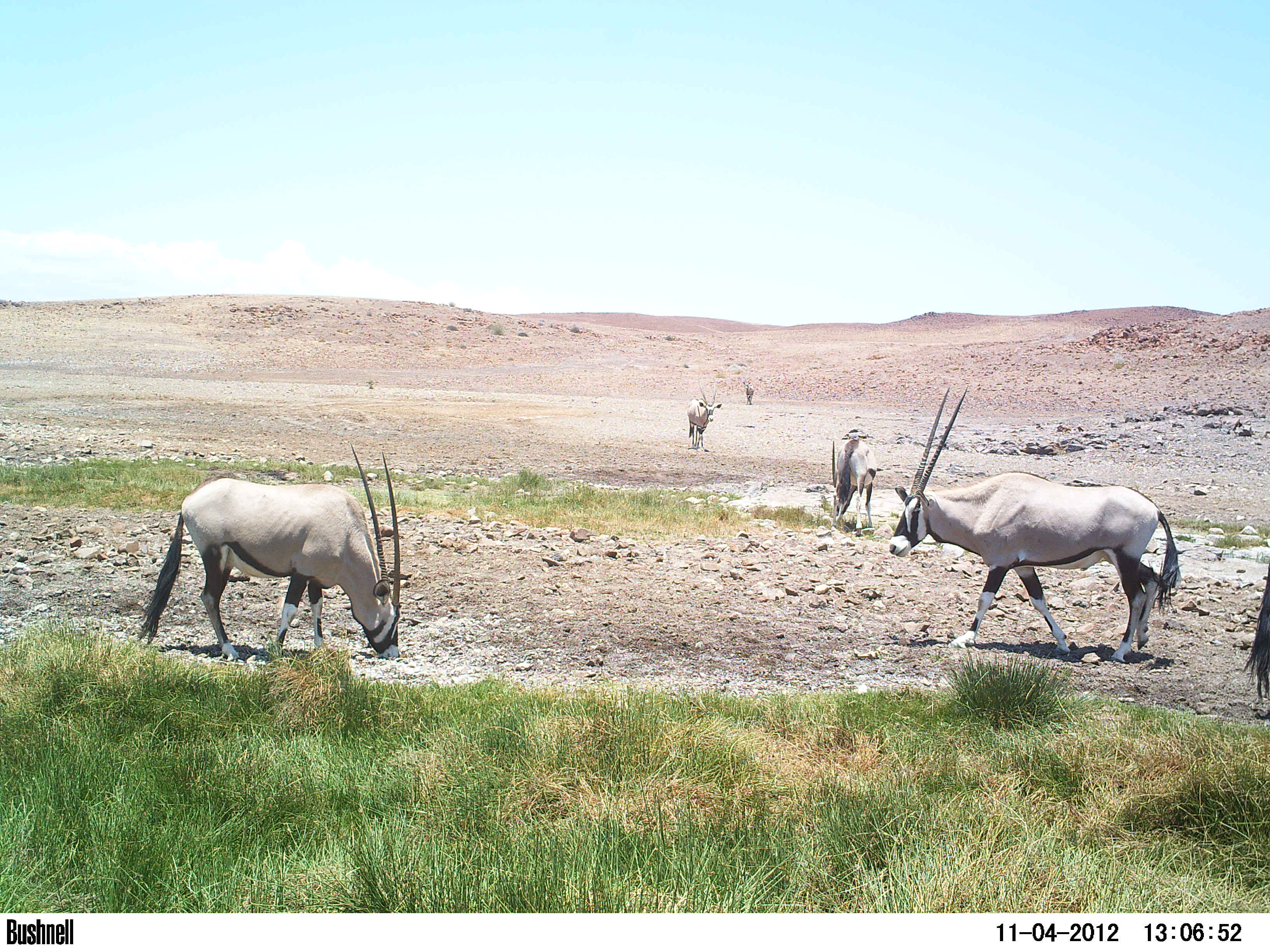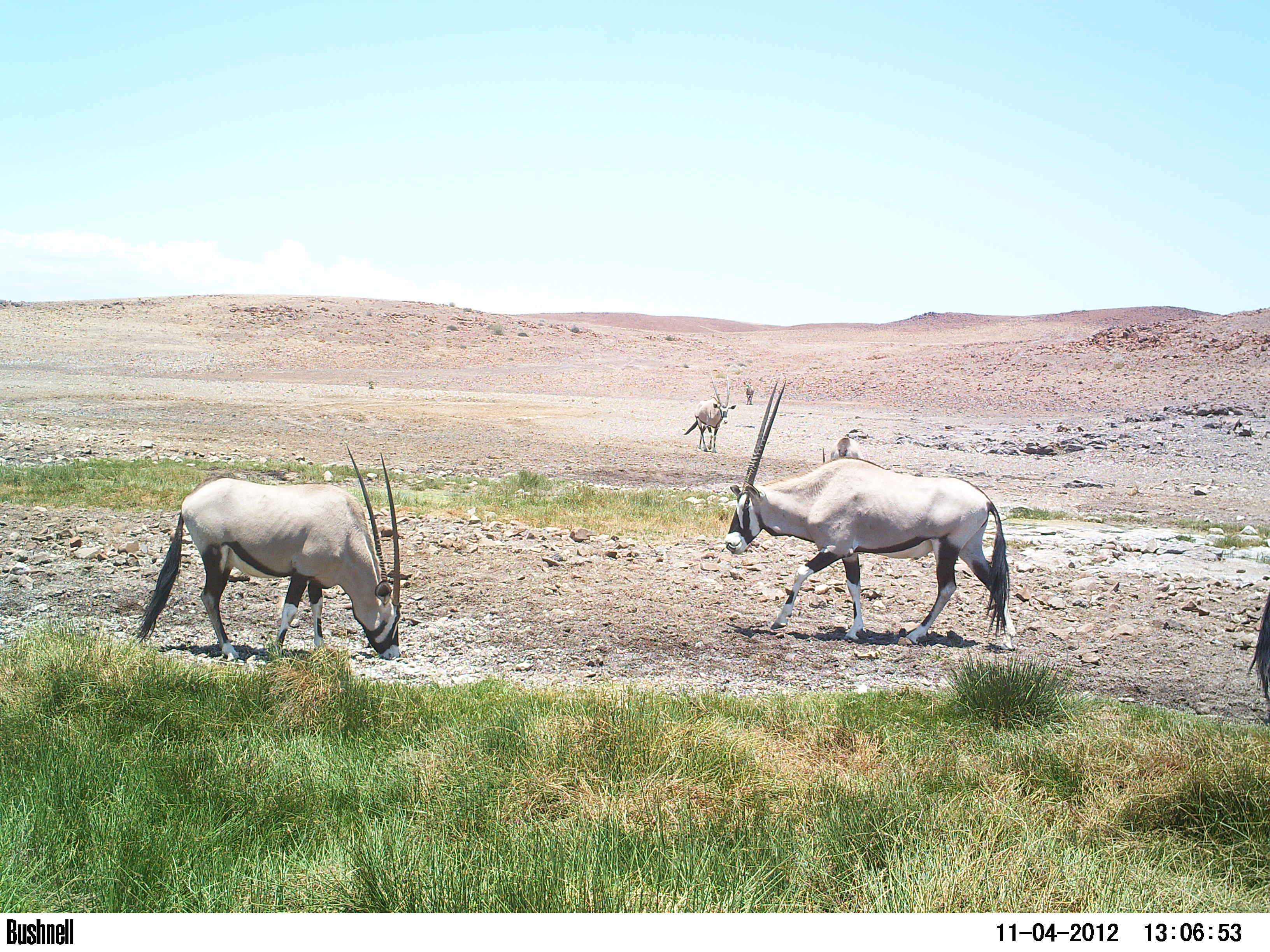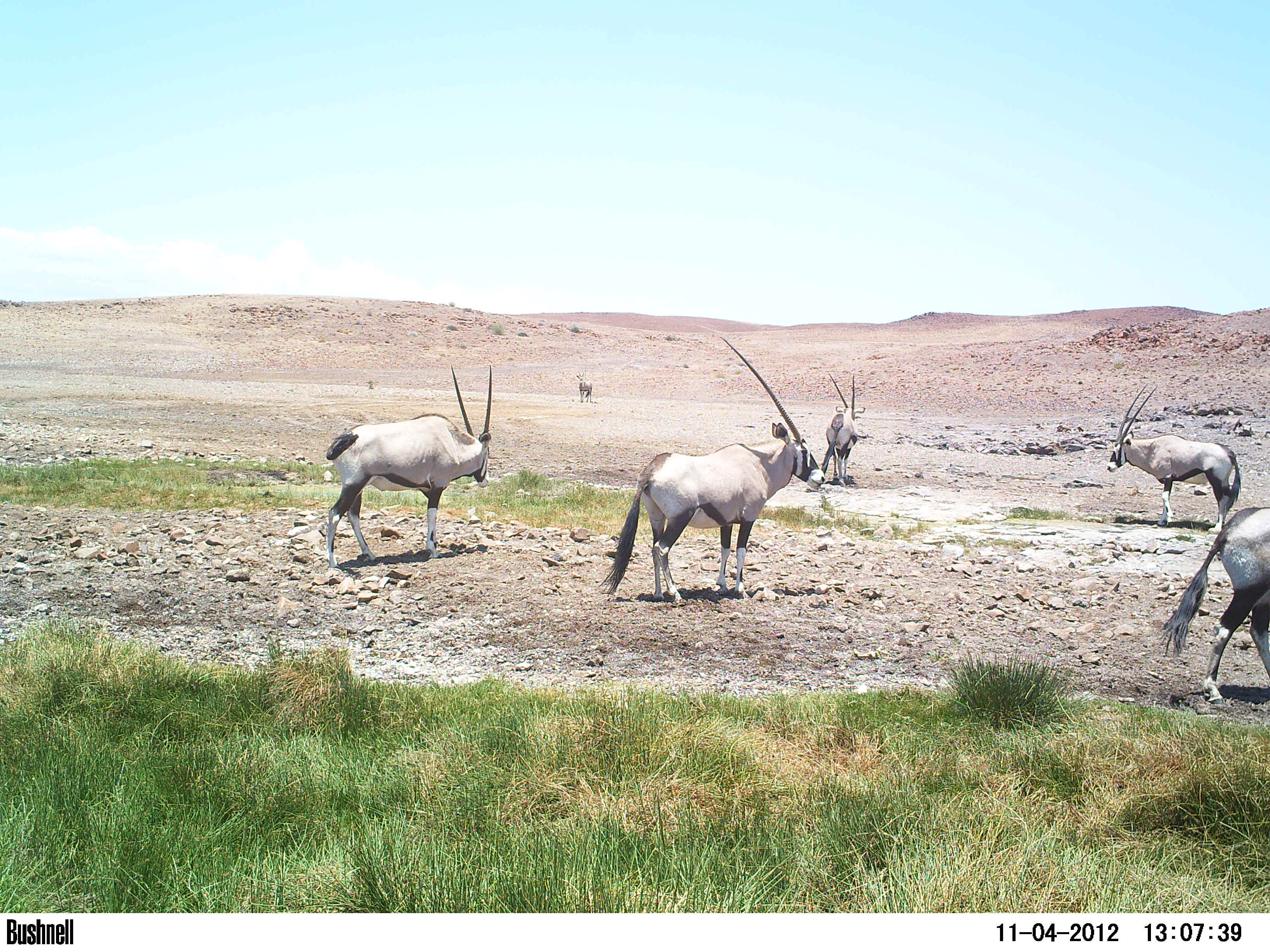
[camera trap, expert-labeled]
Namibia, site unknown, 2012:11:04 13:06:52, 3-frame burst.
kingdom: Animalia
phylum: Chordata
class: Mammalia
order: Artiodactyla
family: Bovidae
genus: Oryx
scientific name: Oryx gazella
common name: gemsbok